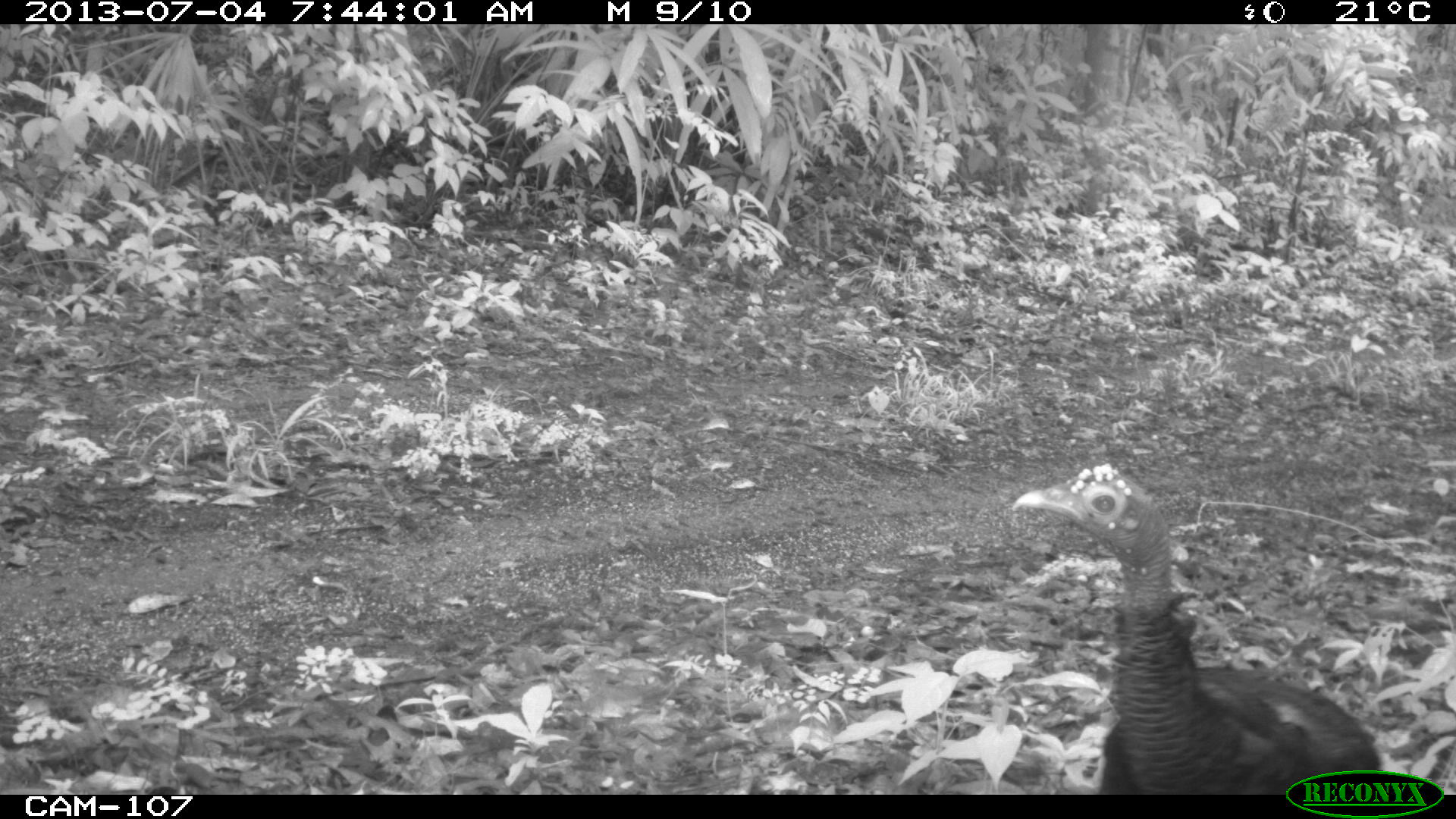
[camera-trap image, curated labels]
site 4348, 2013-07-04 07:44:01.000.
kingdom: Animalia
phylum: Chordata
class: Aves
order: Galliformes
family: Phasianidae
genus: Meleagris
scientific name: Meleagris ocellata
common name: ocellated turkey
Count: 1.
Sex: female.